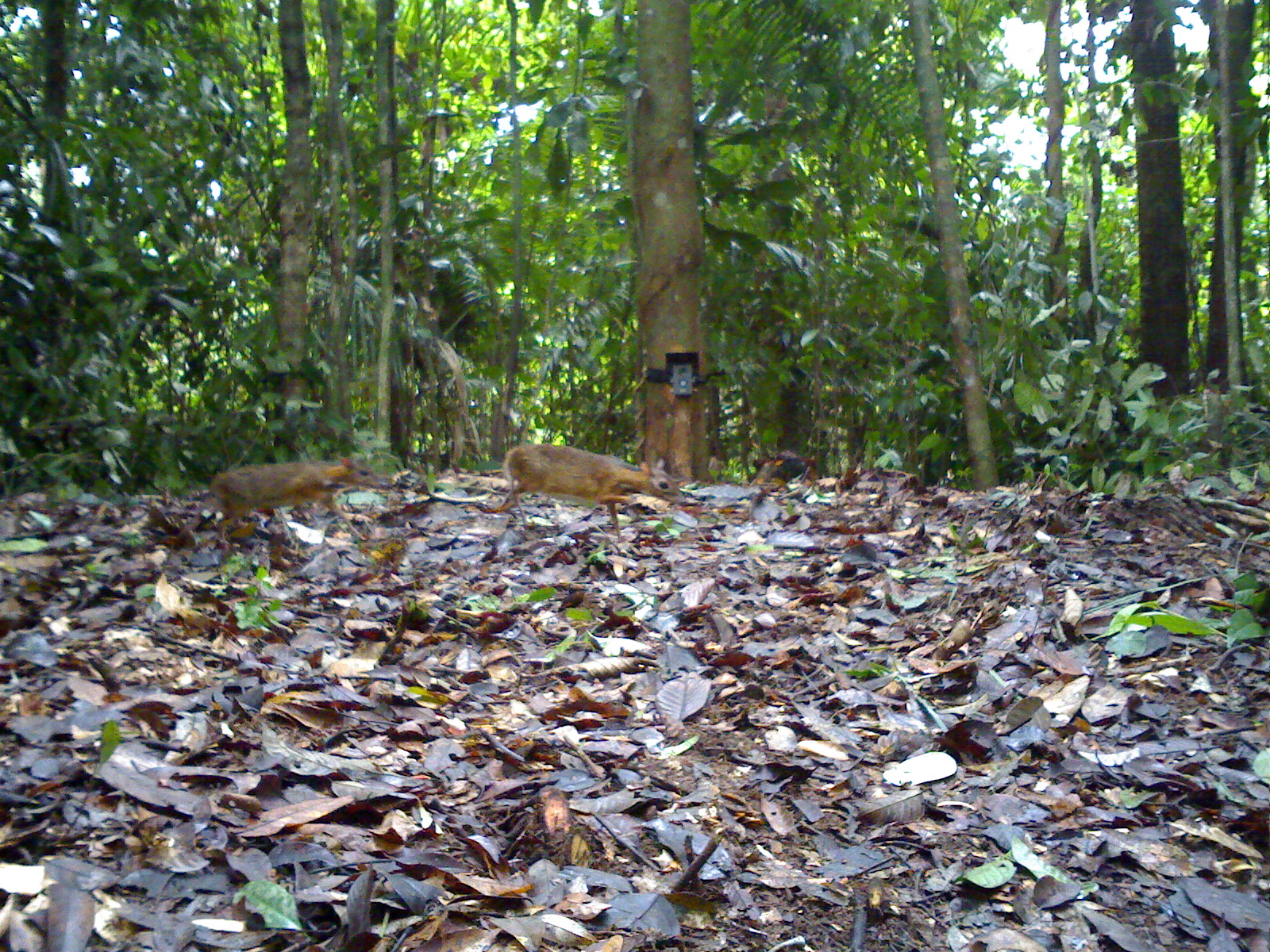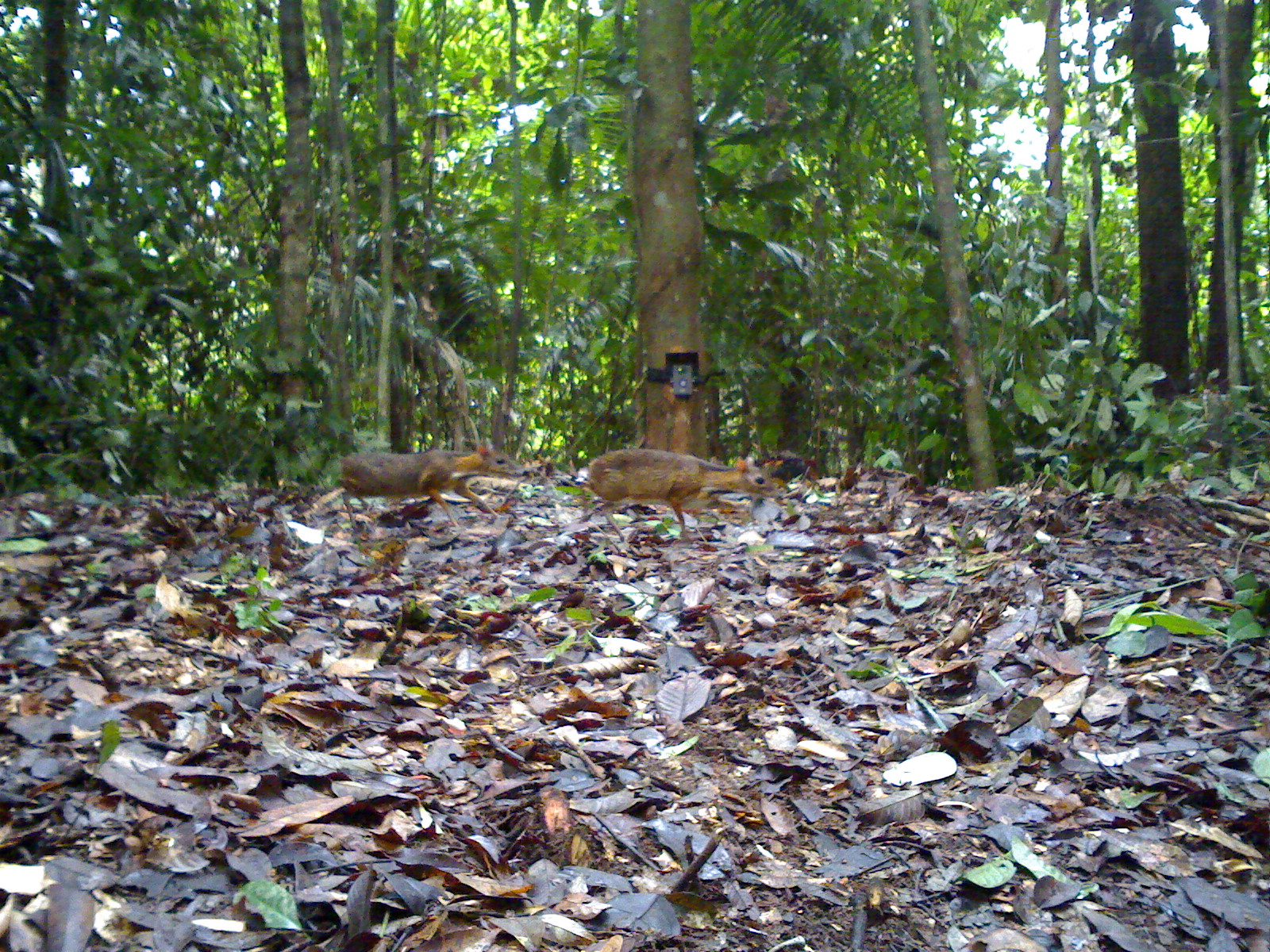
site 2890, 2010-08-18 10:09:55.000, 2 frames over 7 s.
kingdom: Animalia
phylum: Chordata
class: Mammalia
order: Artiodactyla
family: Tragulidae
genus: Tragulus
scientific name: Tragulus kanchil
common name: lesser oriental chevrotain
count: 2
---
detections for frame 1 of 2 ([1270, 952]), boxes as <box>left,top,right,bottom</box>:
tragulus kanchil: <box>499,442,685,538</box>; <box>206,455,392,546</box>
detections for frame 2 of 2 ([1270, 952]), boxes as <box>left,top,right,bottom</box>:
tragulus kanchil: <box>585,447,782,545</box>; <box>339,434,529,533</box>